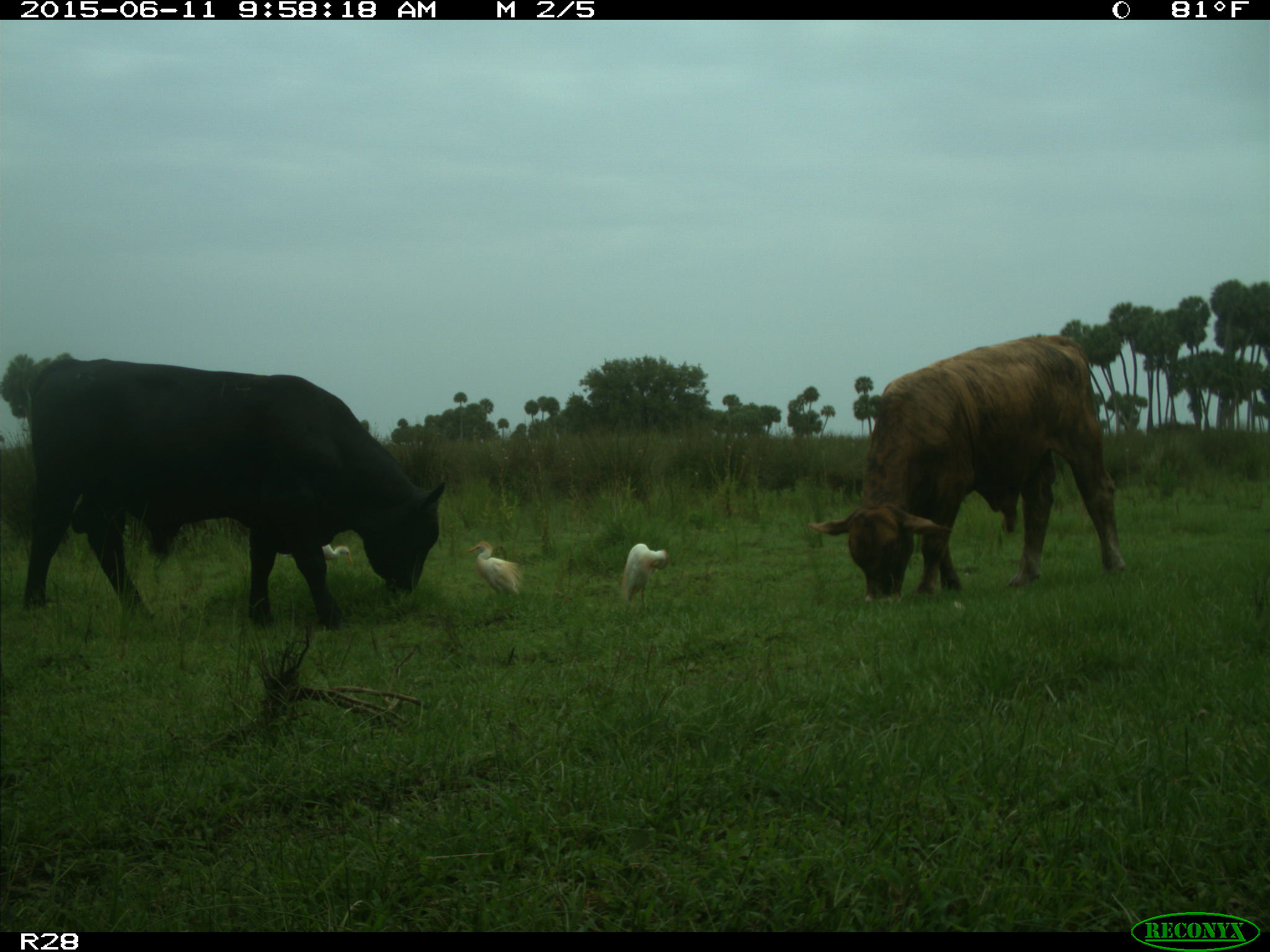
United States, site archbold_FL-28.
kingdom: Animalia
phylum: Chordata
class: Mammalia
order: Artiodactyla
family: Bovidae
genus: Bos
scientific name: Bos taurus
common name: domestic cow